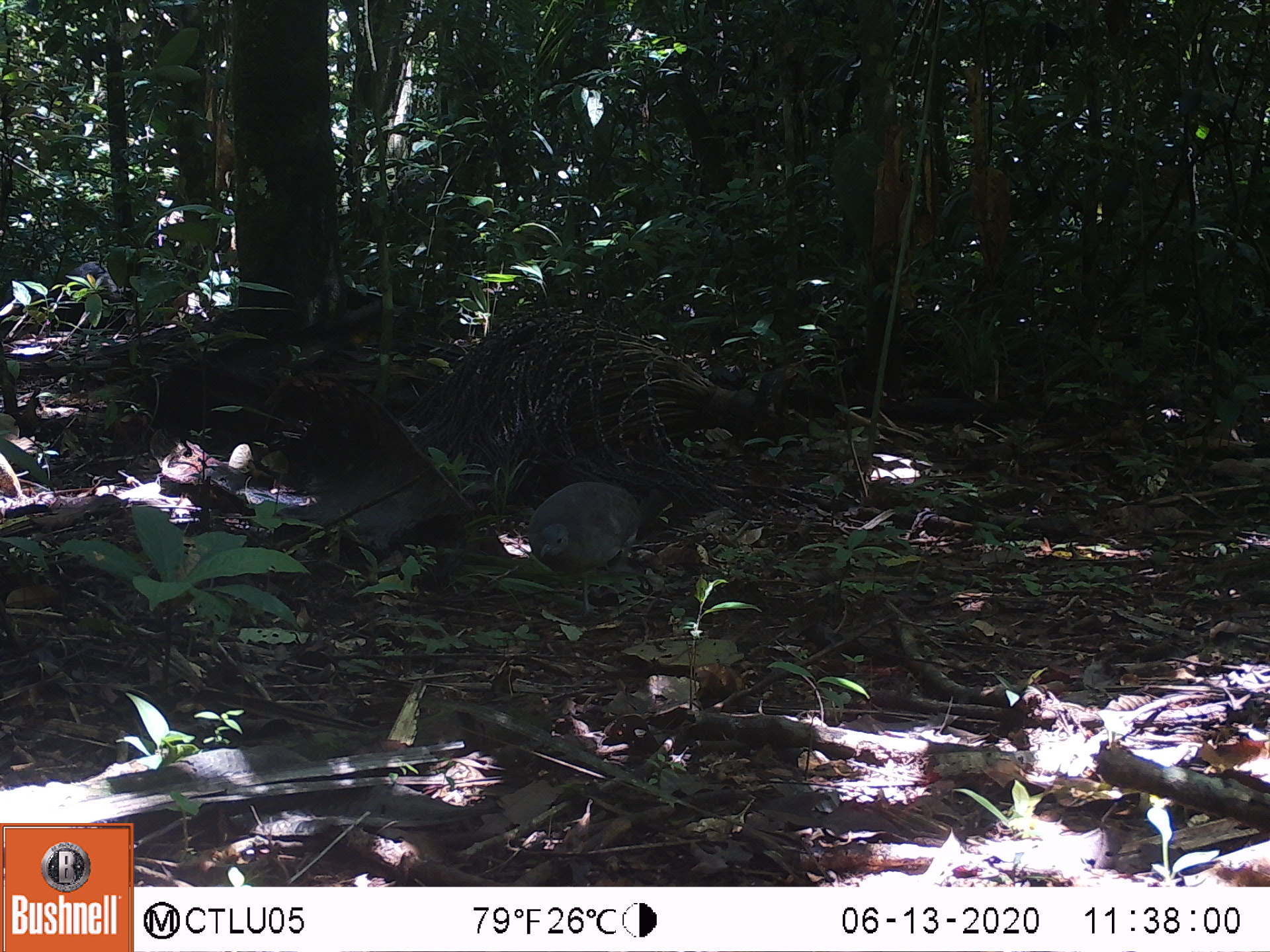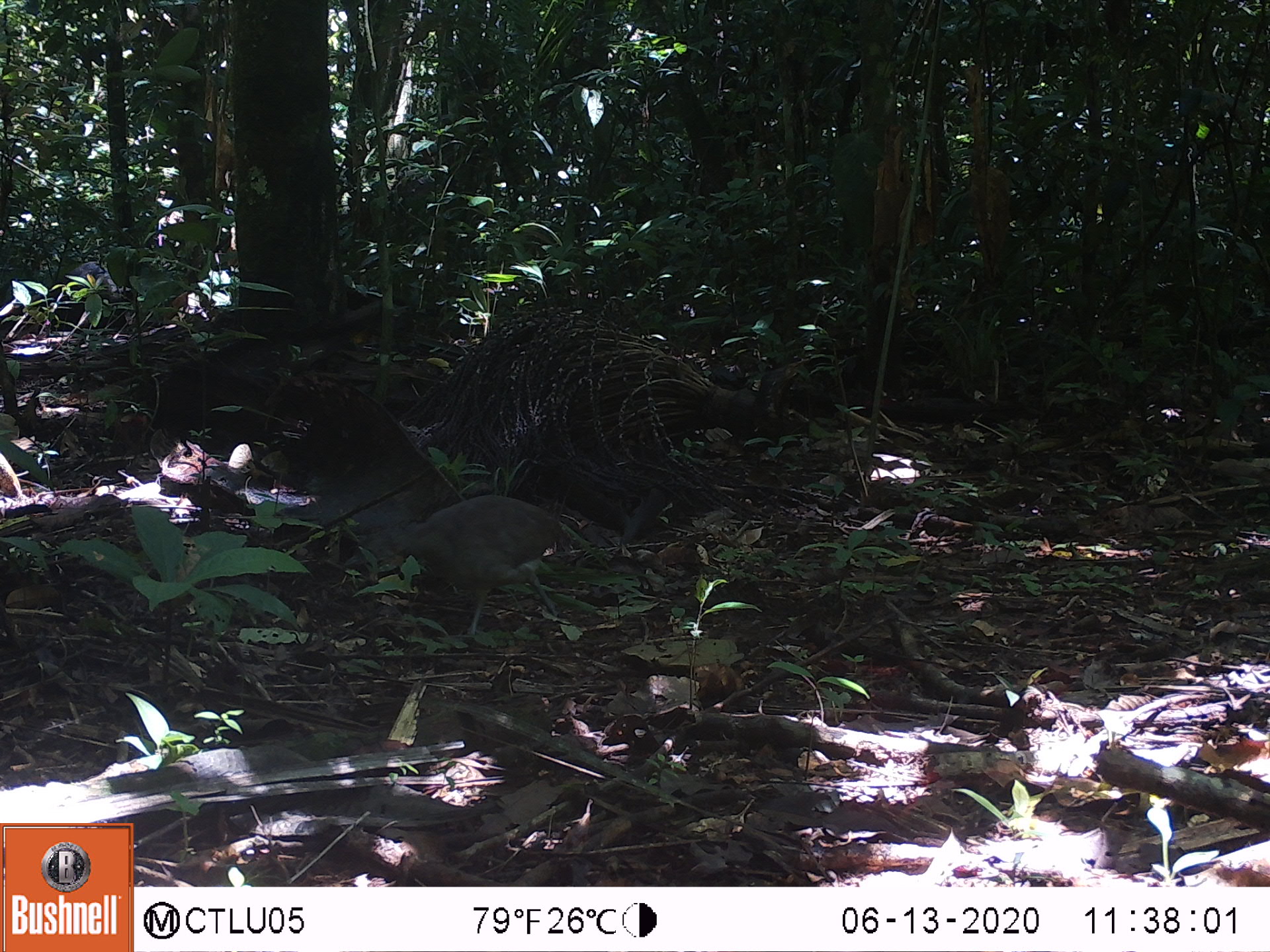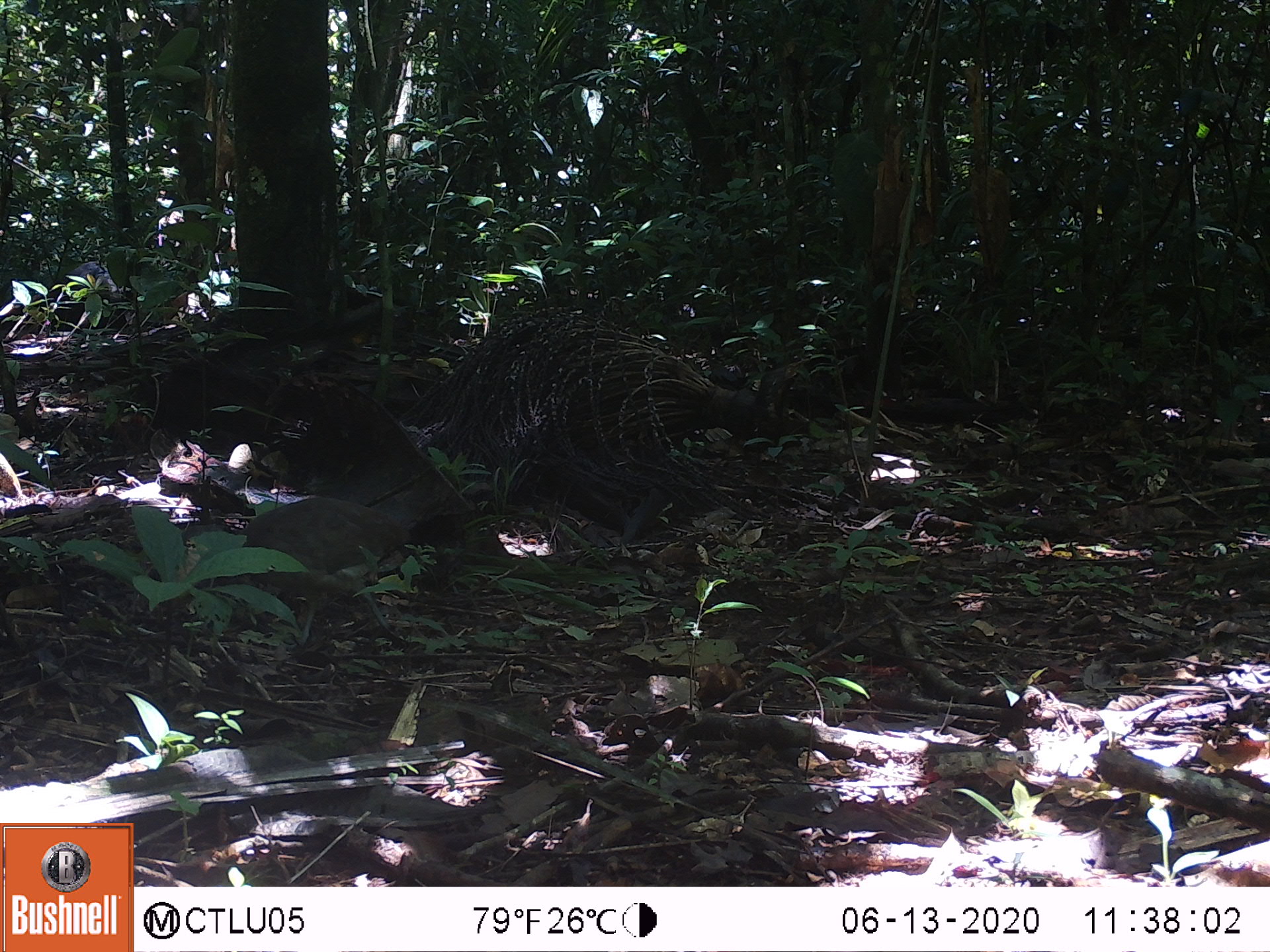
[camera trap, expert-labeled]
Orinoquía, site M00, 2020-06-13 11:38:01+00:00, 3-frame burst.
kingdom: Animalia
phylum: Chordata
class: Aves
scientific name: Aves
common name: bird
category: unknown bird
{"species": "unknown bird (bird) (Aves)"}